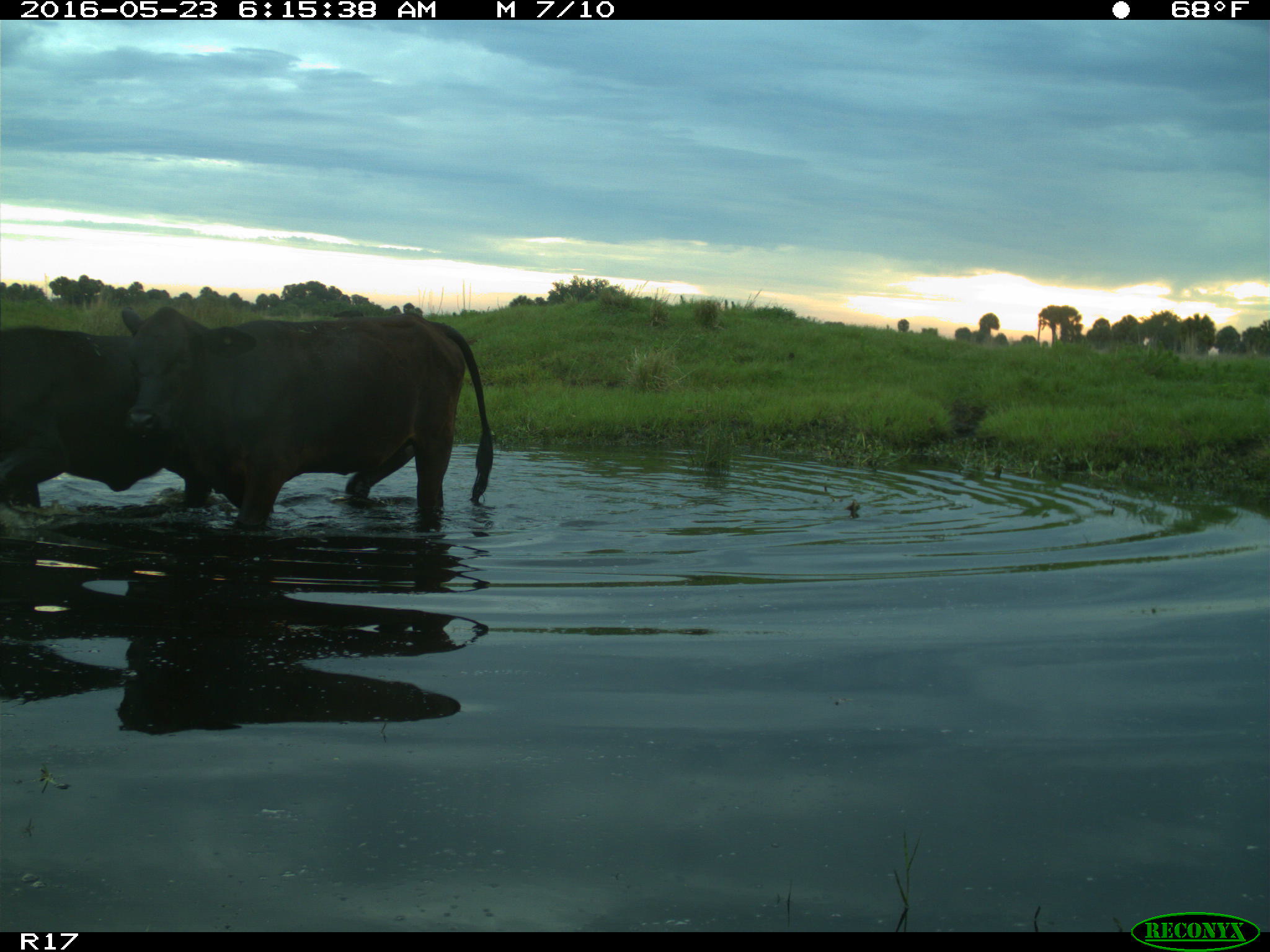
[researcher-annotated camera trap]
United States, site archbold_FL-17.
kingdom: Animalia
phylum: Chordata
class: Mammalia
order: Artiodactyla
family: Bovidae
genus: Bos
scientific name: Bos taurus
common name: domestic cow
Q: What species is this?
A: Bos taurus (domestic cow).